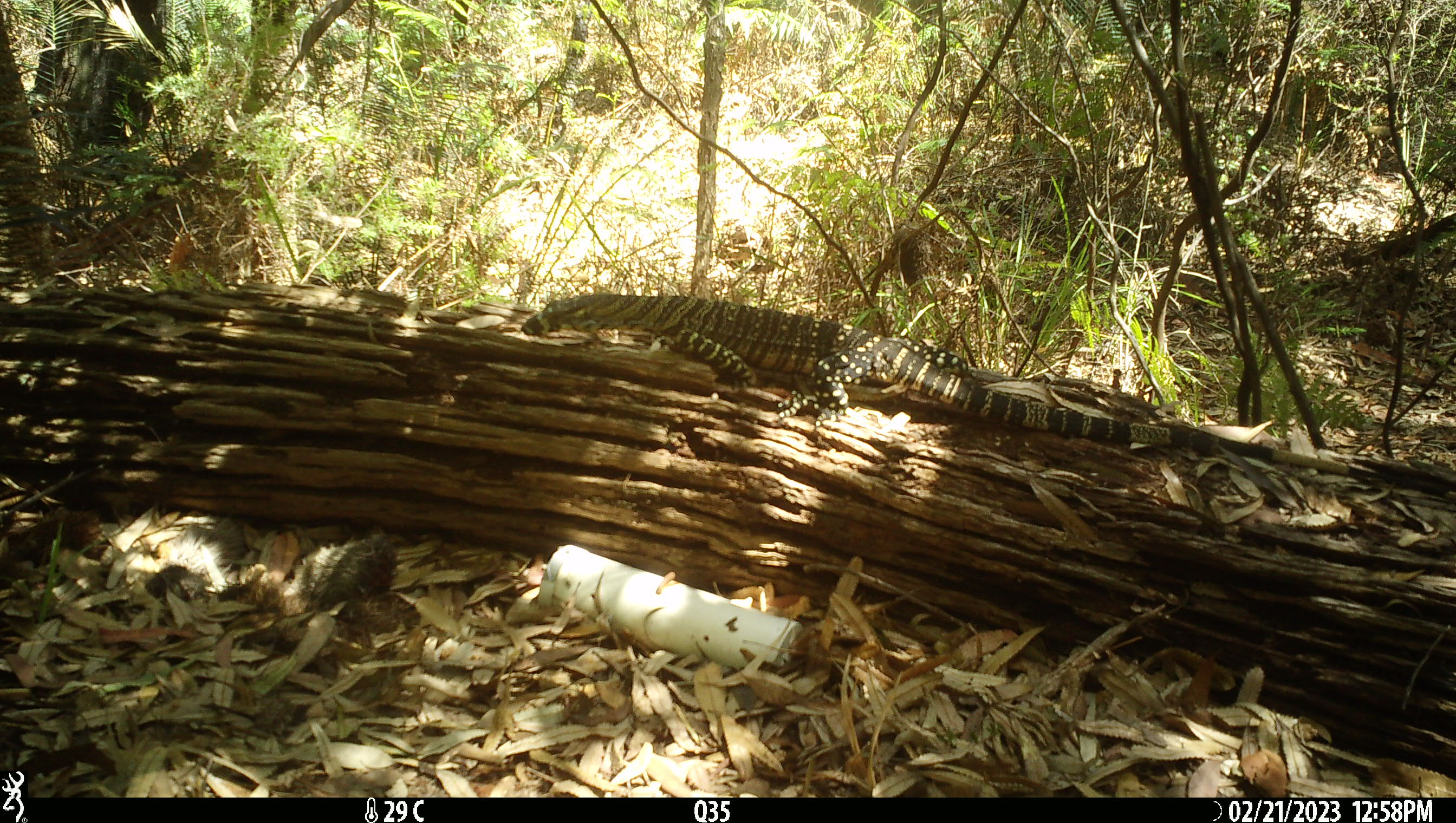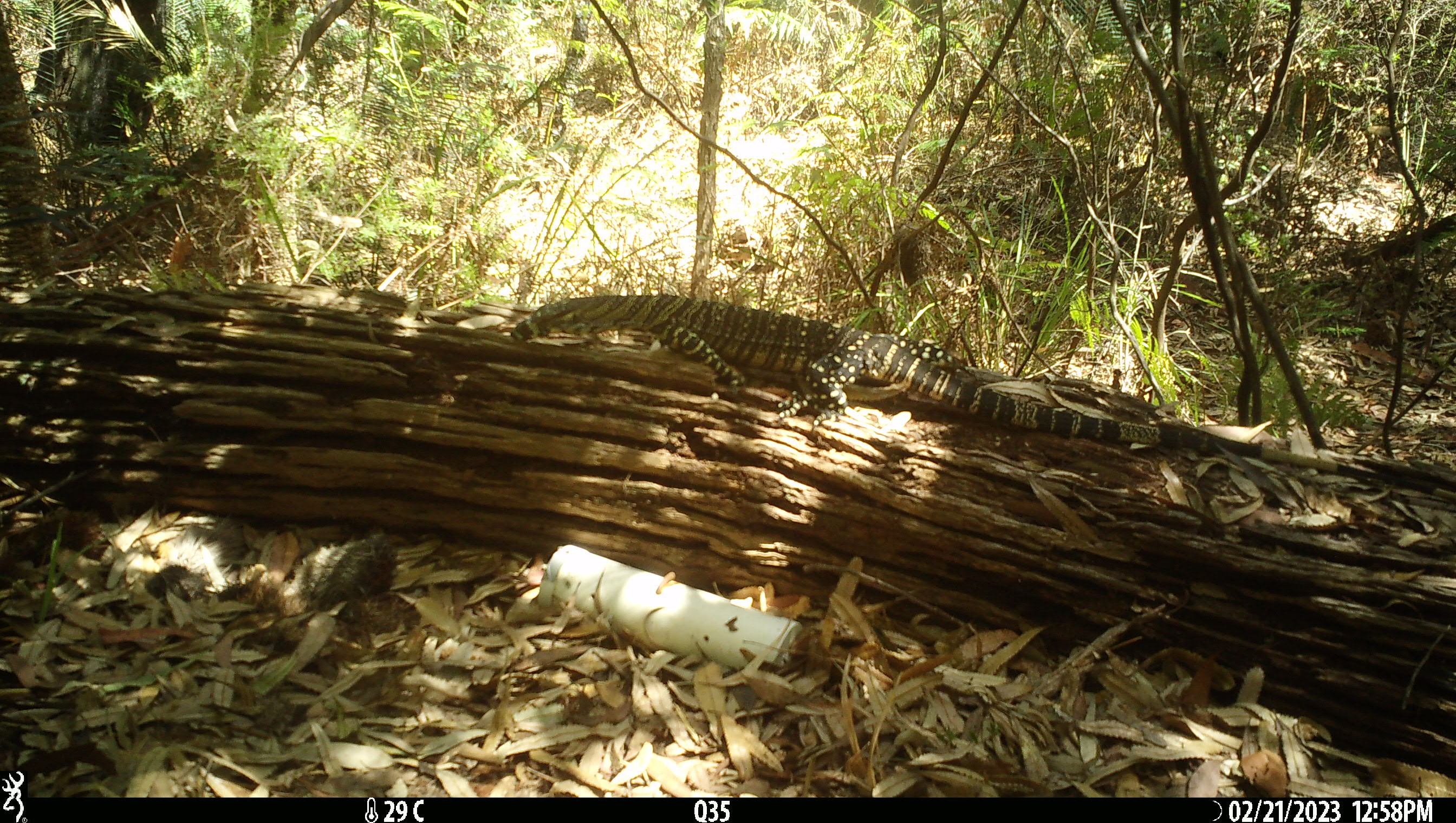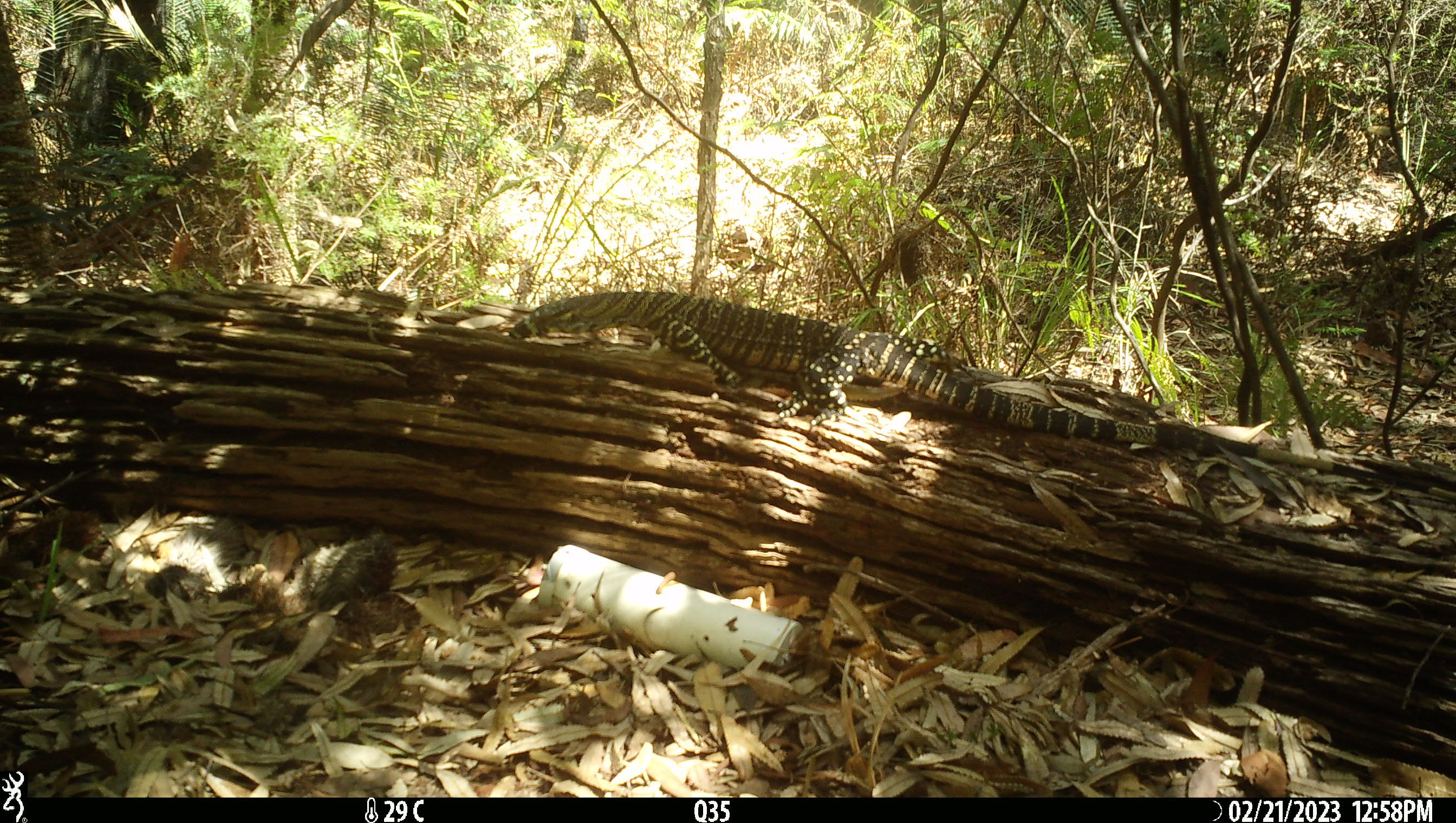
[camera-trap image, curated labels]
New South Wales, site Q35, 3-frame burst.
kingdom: Animalia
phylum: Chordata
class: Reptilia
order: Squamata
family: Varanidae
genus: Varanus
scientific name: Varanus varius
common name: lace monitor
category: goanna